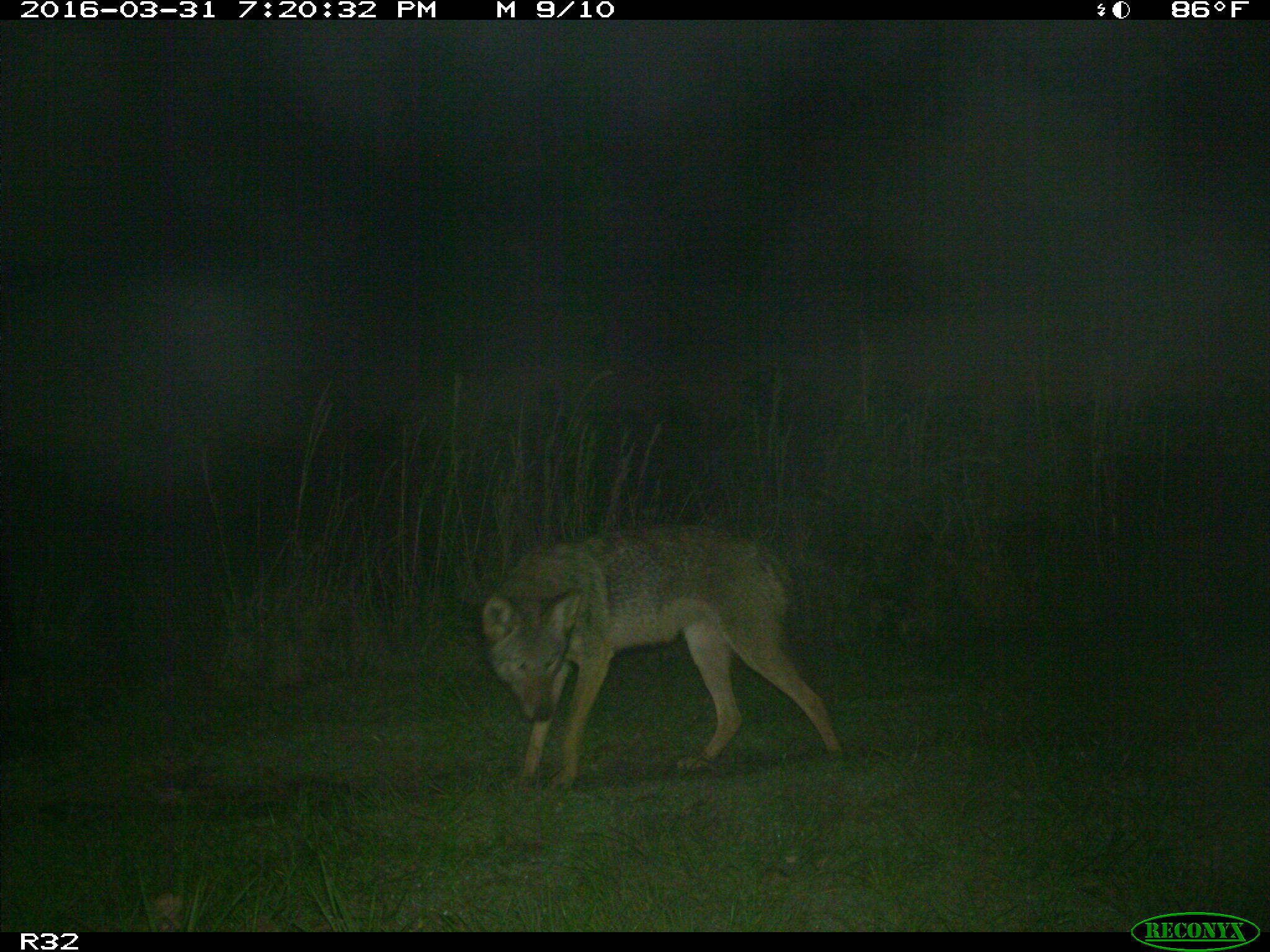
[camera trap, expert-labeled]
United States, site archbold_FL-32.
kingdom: Animalia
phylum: Chordata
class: Mammalia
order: Carnivora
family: Canidae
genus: Canis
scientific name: Canis latrans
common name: coyote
Canis latrans (coyote).